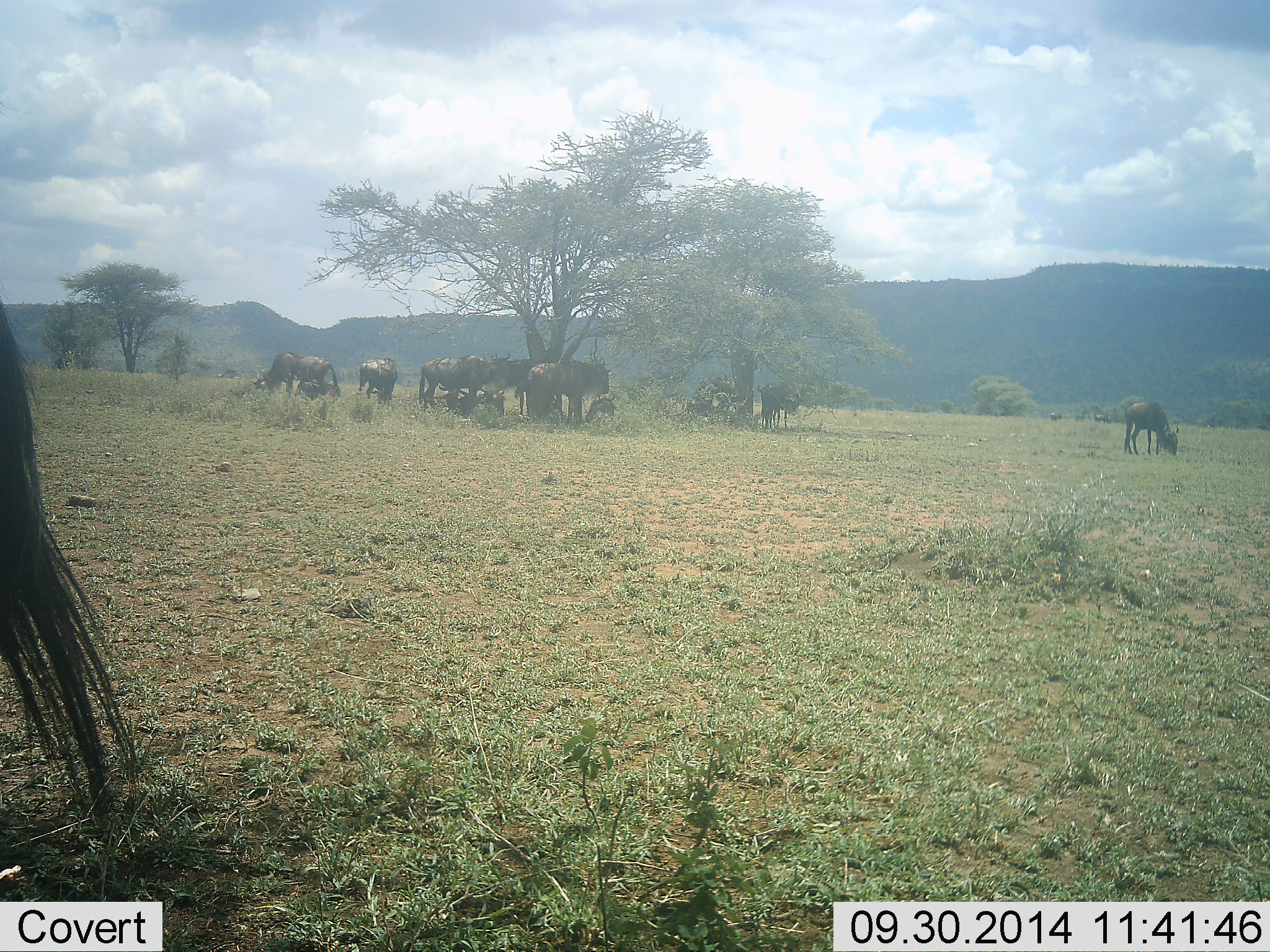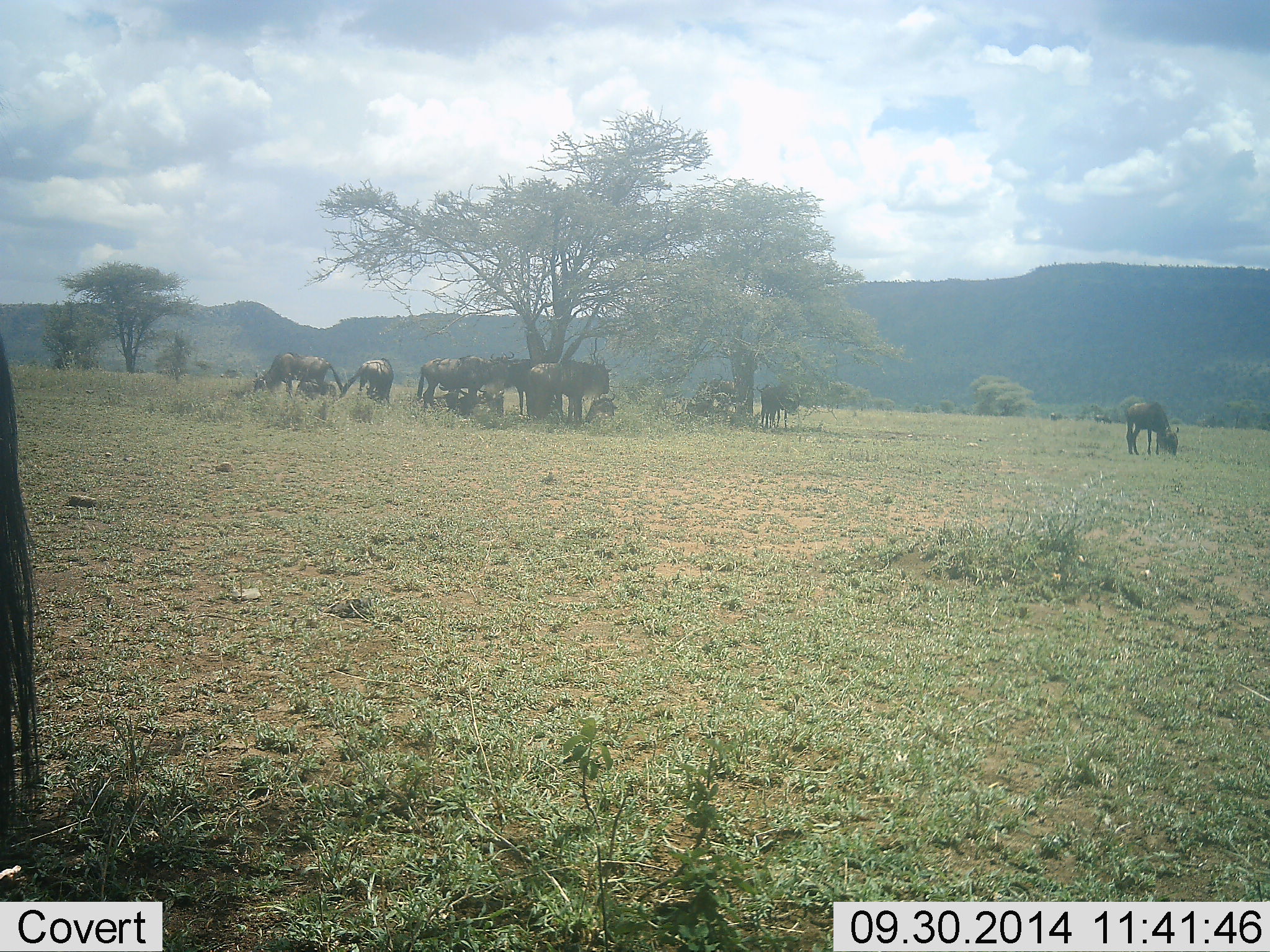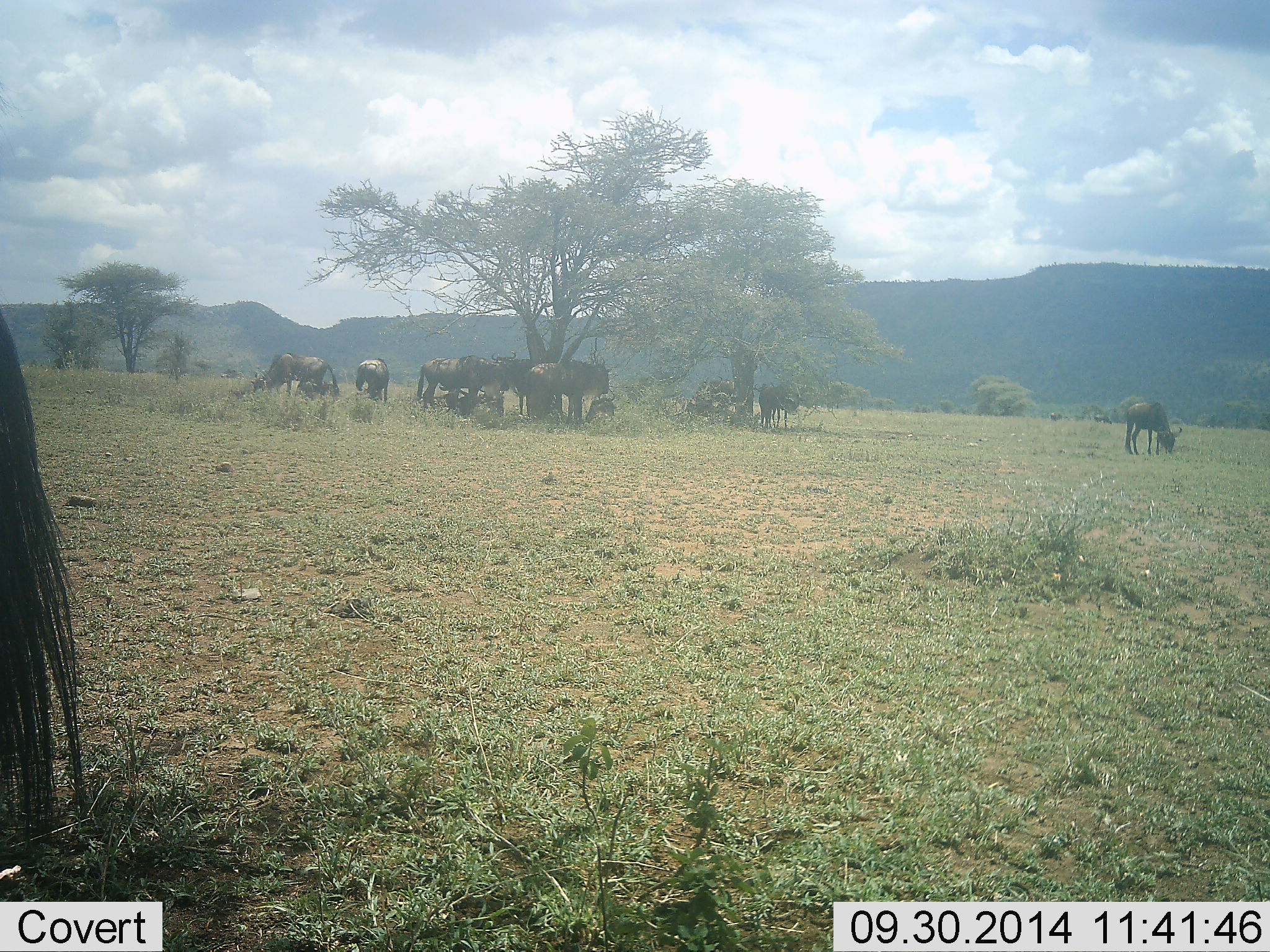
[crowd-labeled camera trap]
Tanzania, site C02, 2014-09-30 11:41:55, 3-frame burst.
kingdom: Animalia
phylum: Chordata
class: Mammalia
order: Artiodactyla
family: Bovidae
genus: Connochaetes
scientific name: Connochaetes taurinus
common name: blue wildebeest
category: wildebeest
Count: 11-50.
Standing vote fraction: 90%.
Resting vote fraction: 70%.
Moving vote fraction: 0%.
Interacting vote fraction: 0%.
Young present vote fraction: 10%.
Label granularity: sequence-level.